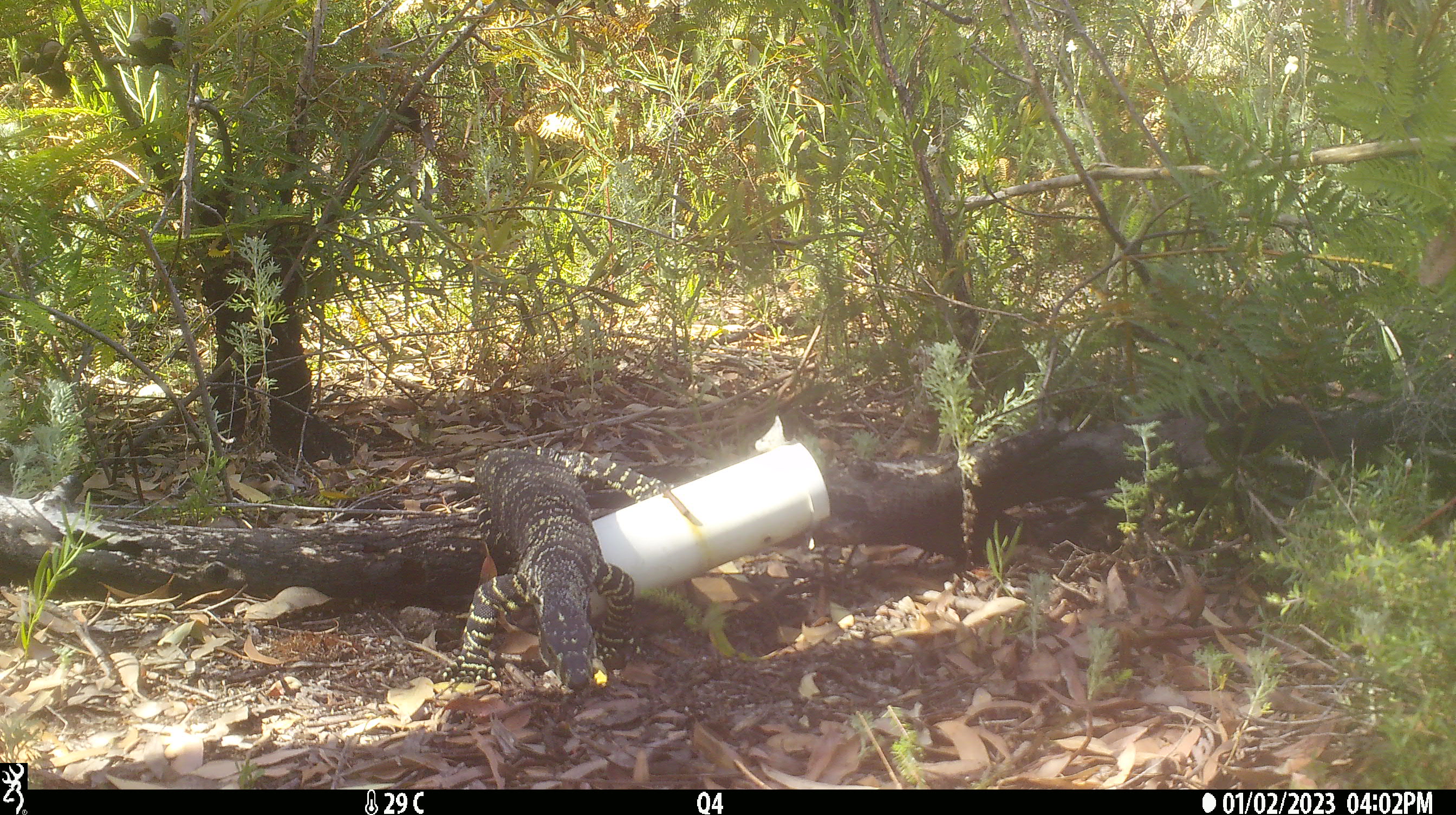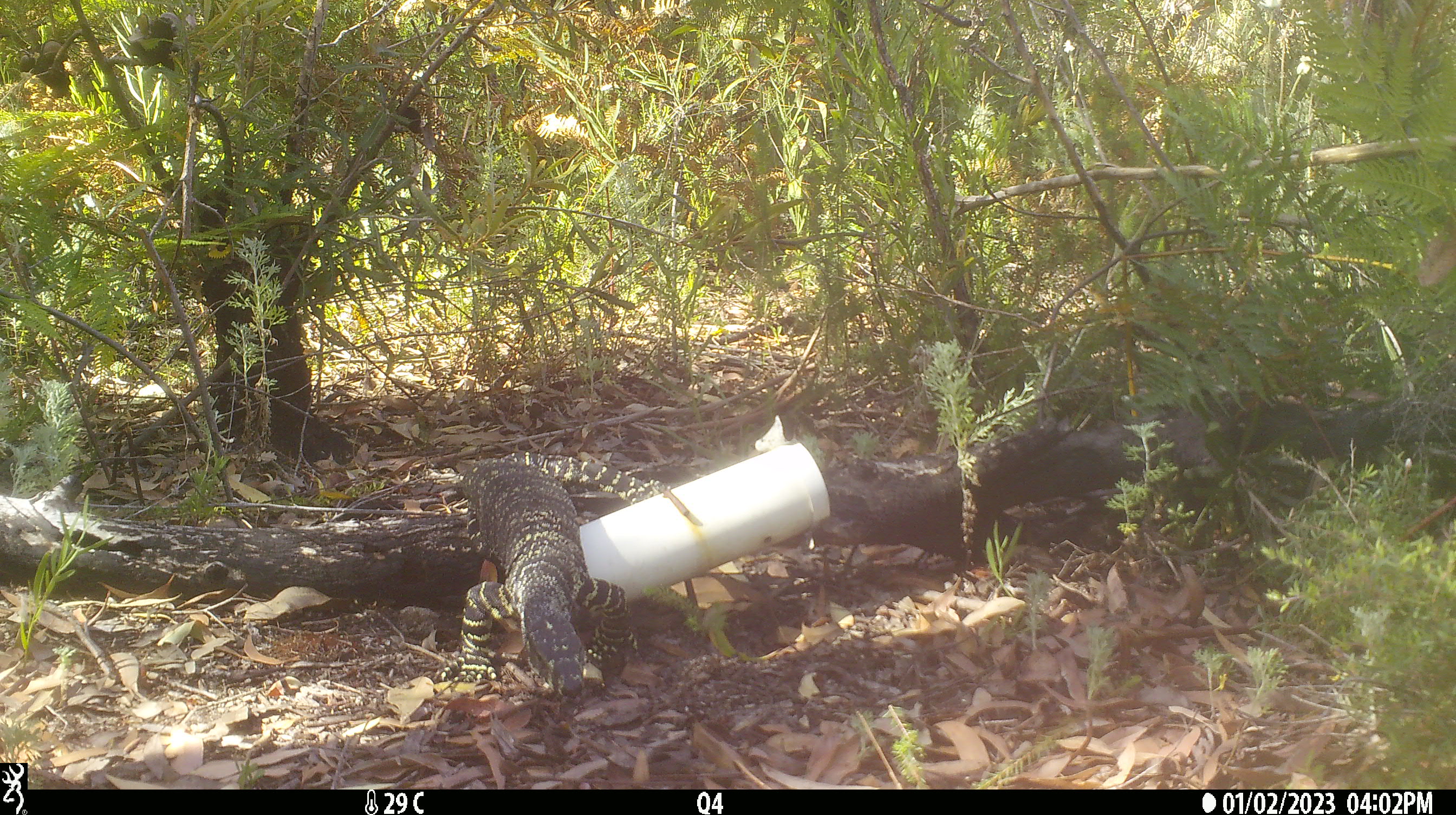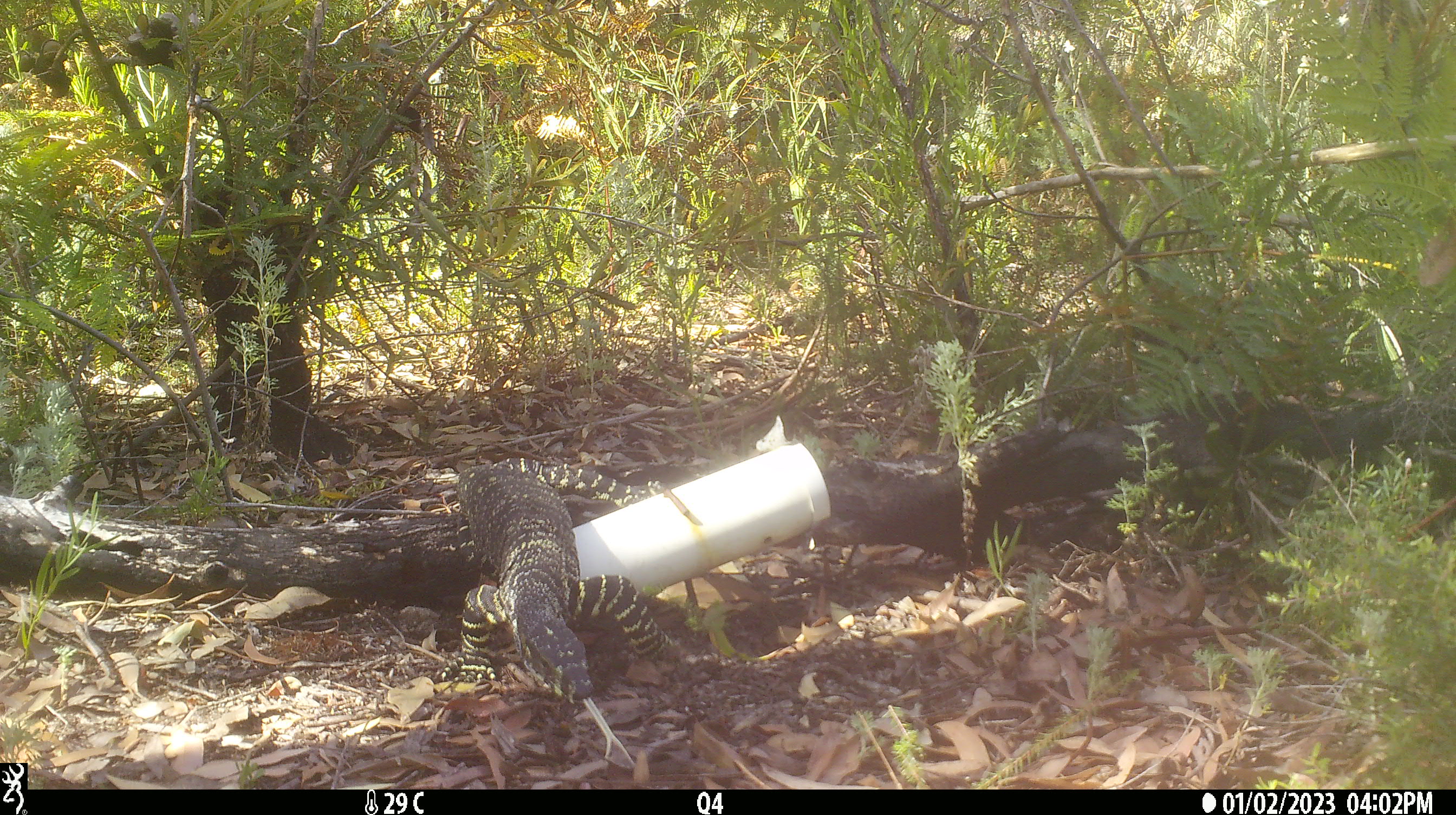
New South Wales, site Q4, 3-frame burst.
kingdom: Animalia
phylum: Chordata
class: Reptilia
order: Squamata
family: Varanidae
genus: Varanus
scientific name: Varanus varius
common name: lace monitor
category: goanna